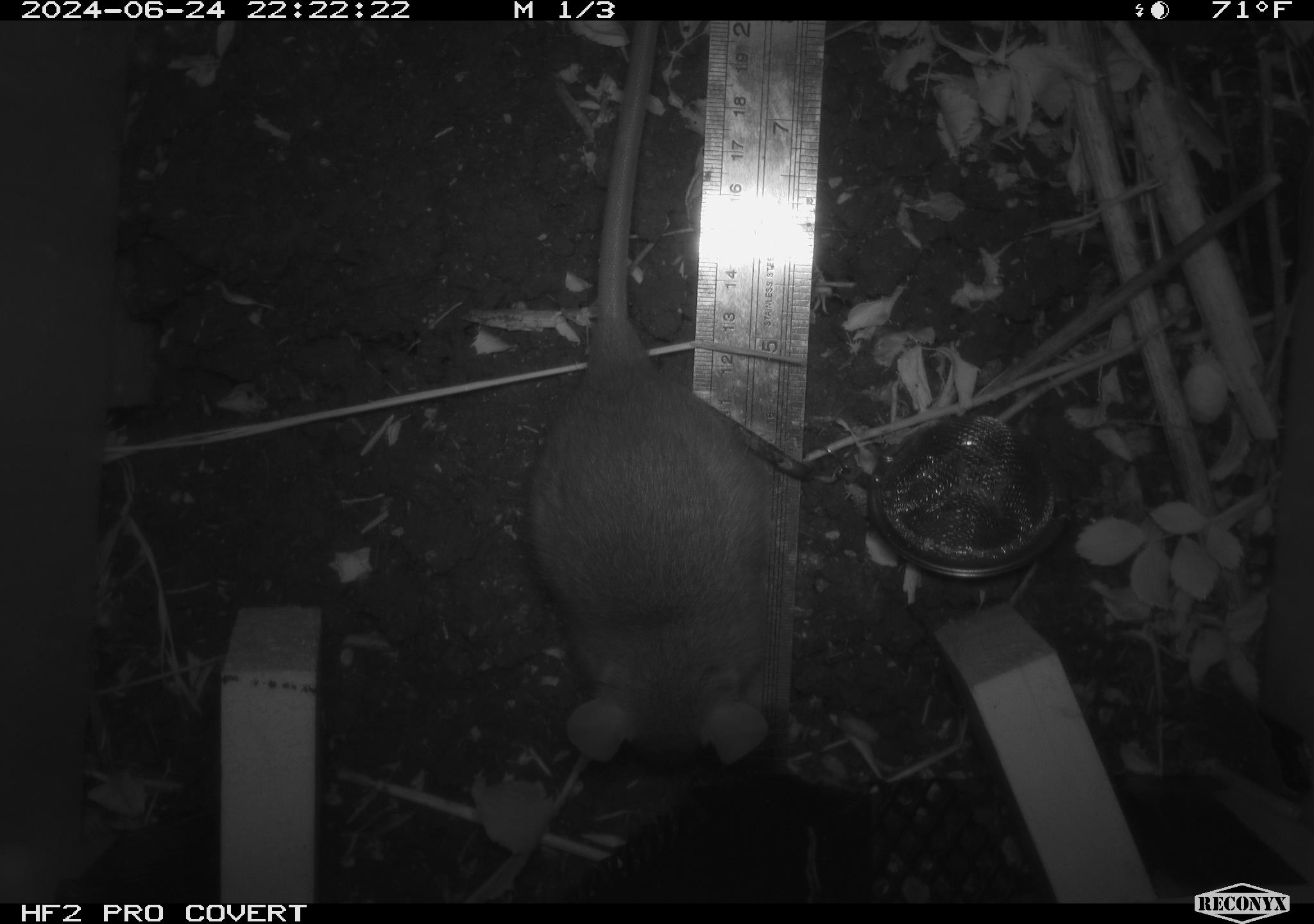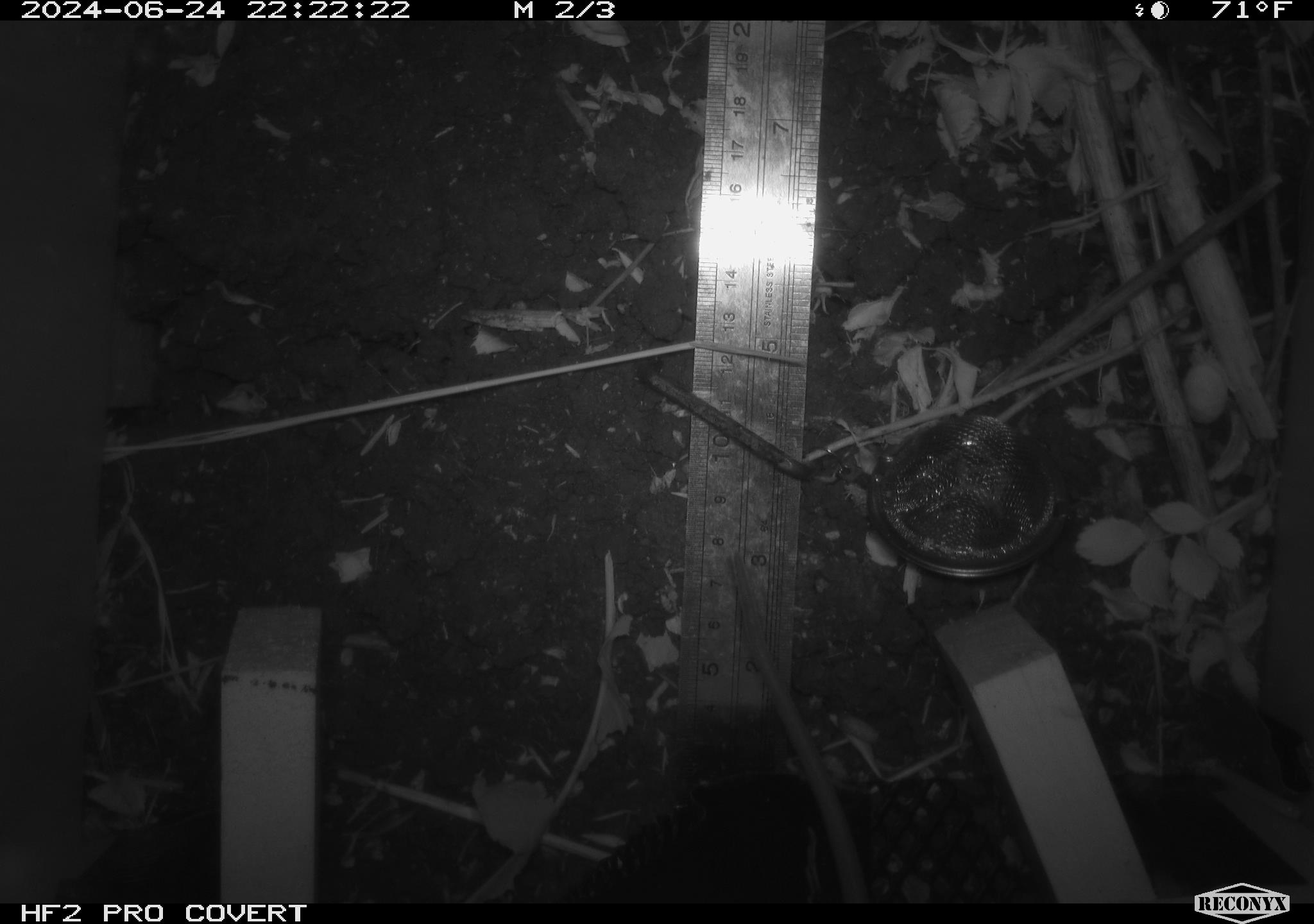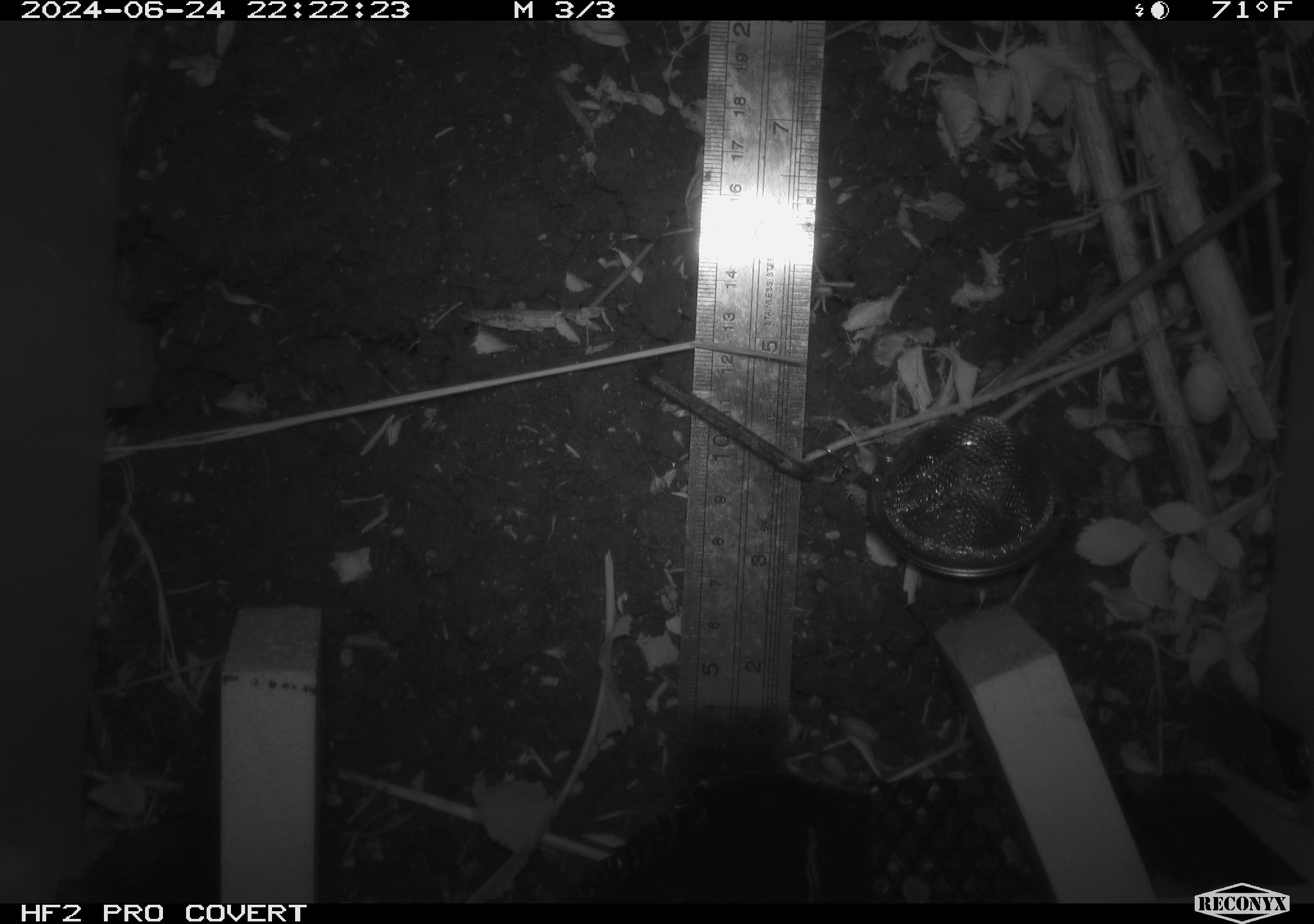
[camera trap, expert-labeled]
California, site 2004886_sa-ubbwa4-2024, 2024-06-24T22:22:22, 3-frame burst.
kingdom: Animalia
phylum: Chordata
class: Mammalia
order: Rodentia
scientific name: Rodentia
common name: woodrat or rat or mouse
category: woodrat or rat or mouse species